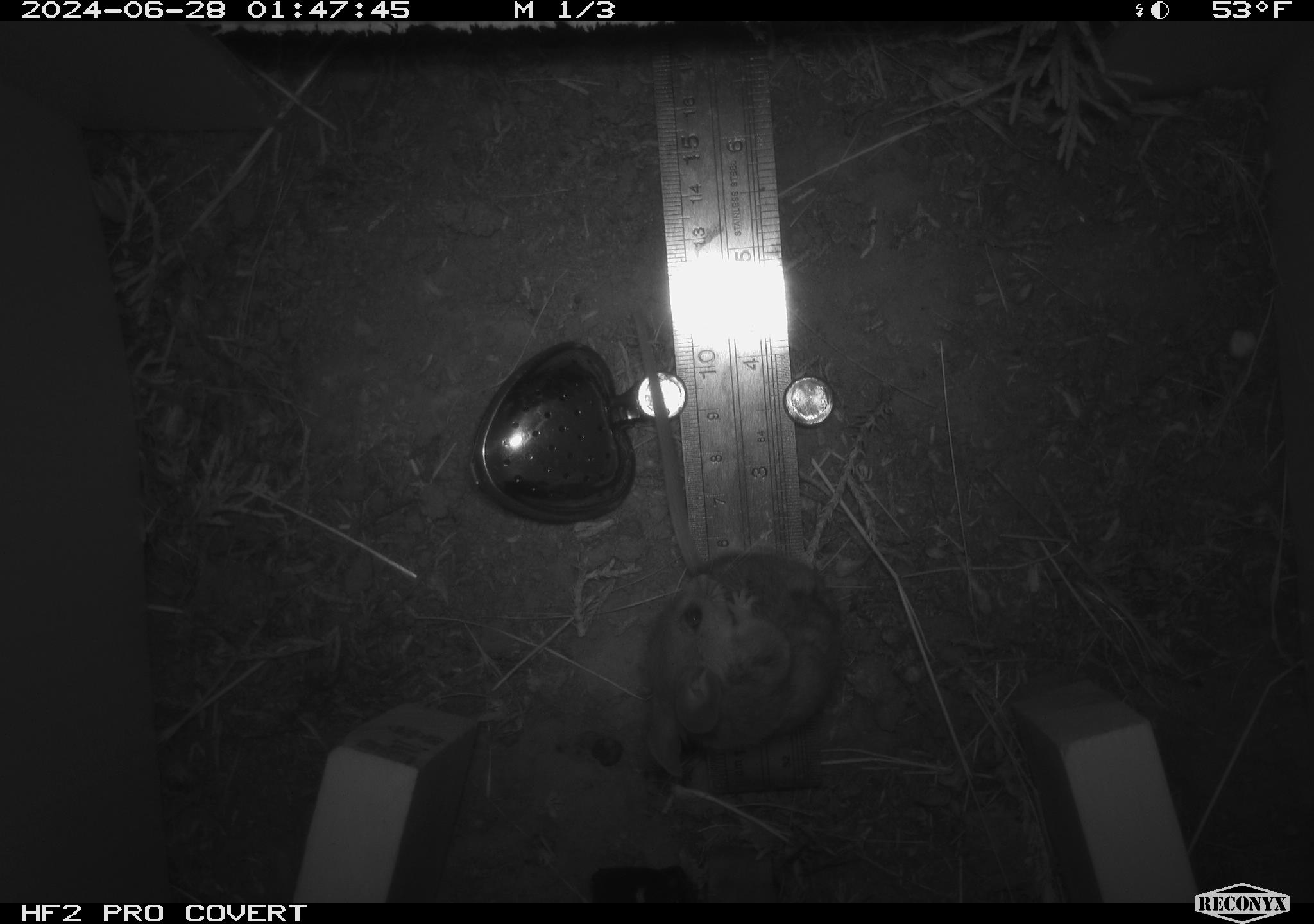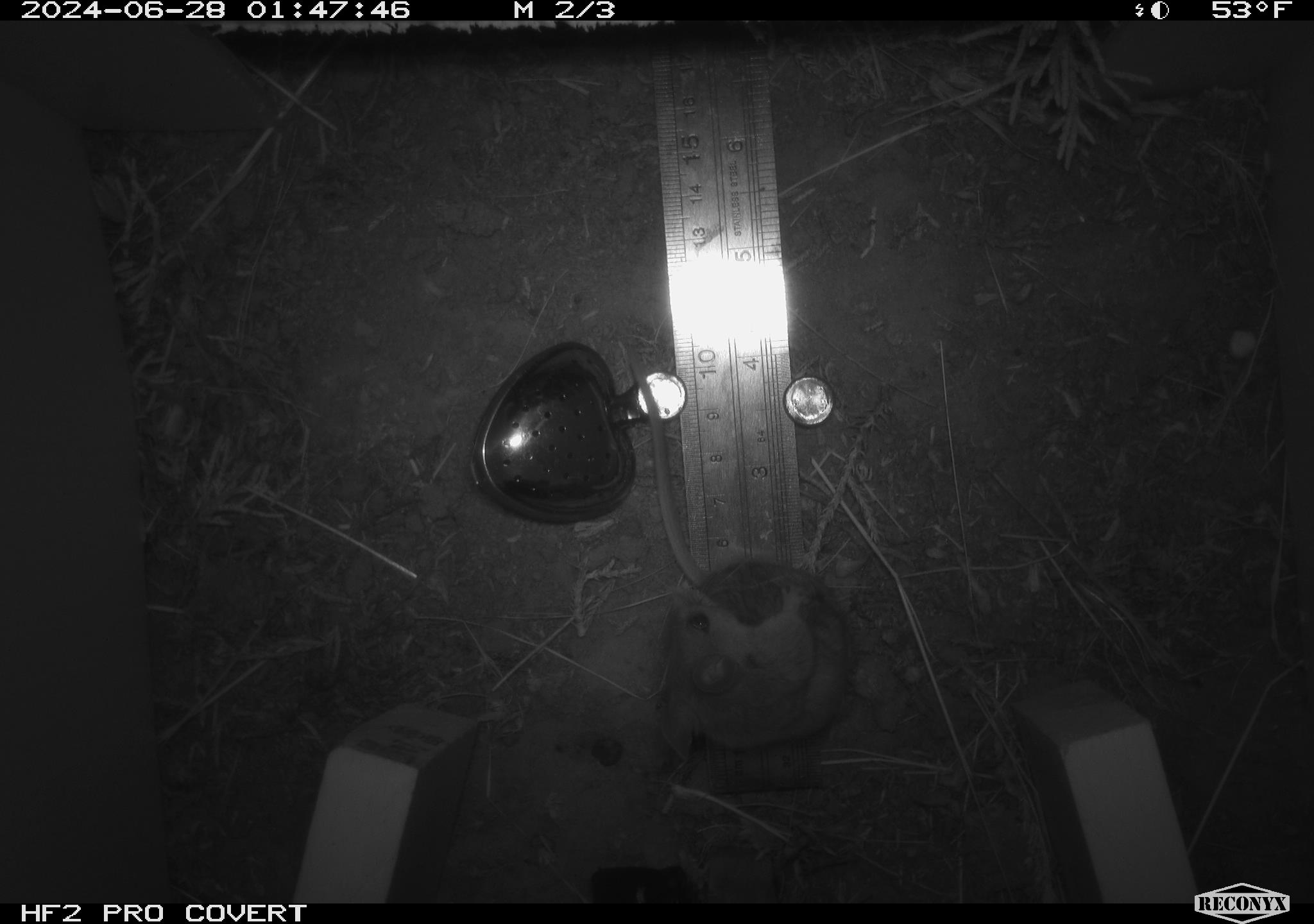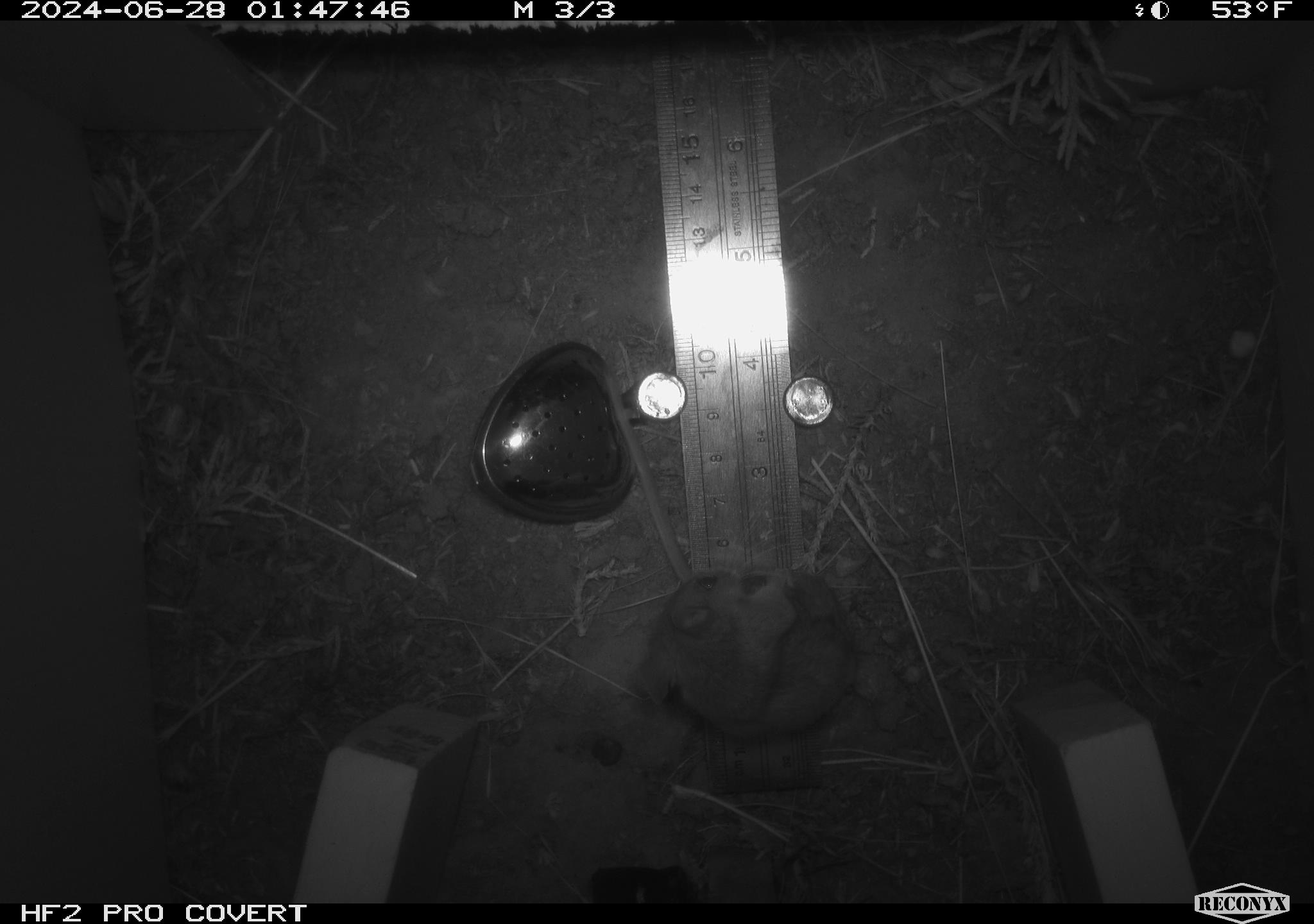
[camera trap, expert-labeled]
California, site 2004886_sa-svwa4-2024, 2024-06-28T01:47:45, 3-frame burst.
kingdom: Animalia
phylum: Chordata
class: Mammalia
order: Rodentia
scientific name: Rodentia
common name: mouse species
Mouse species (Rodentia).